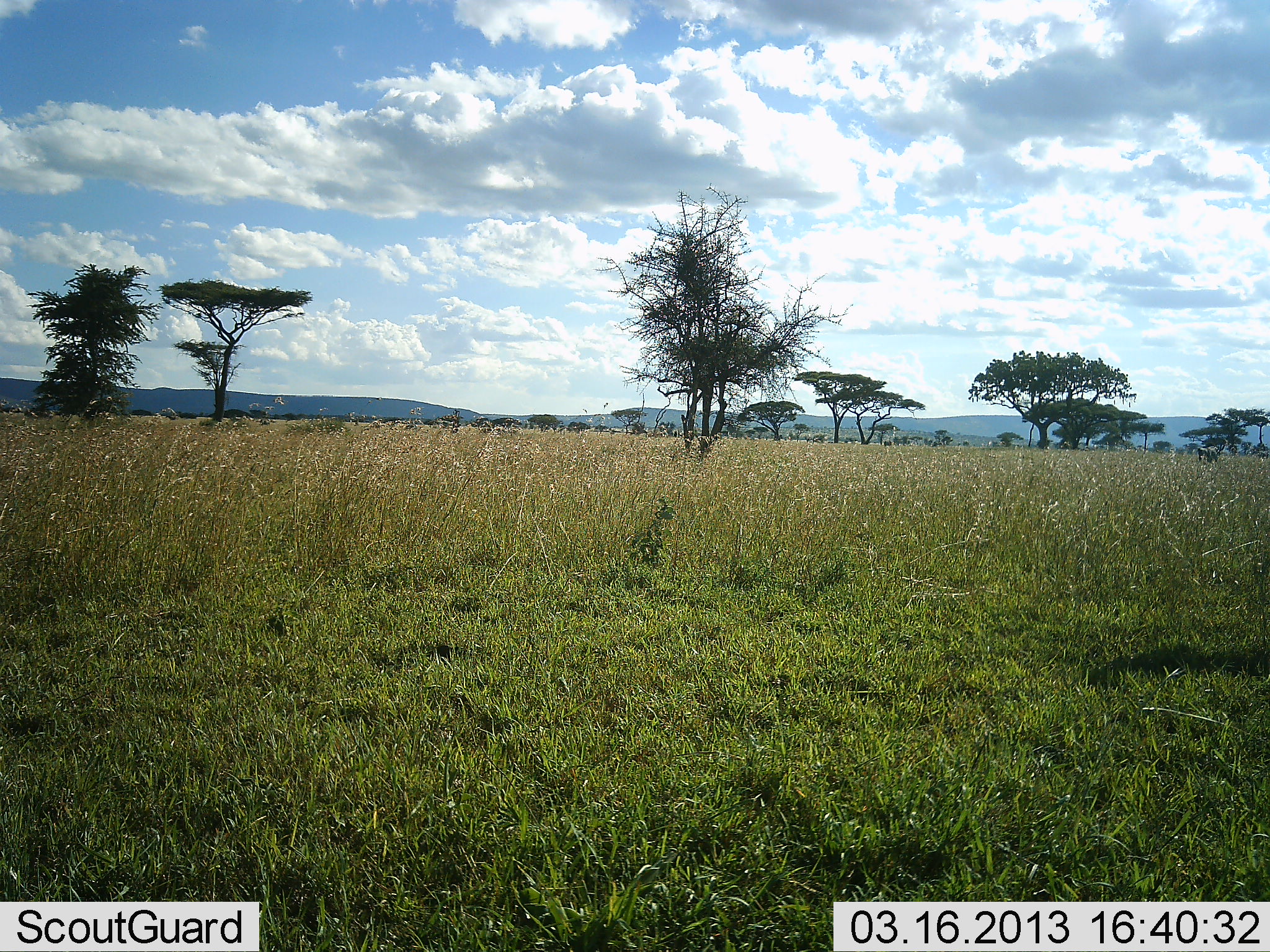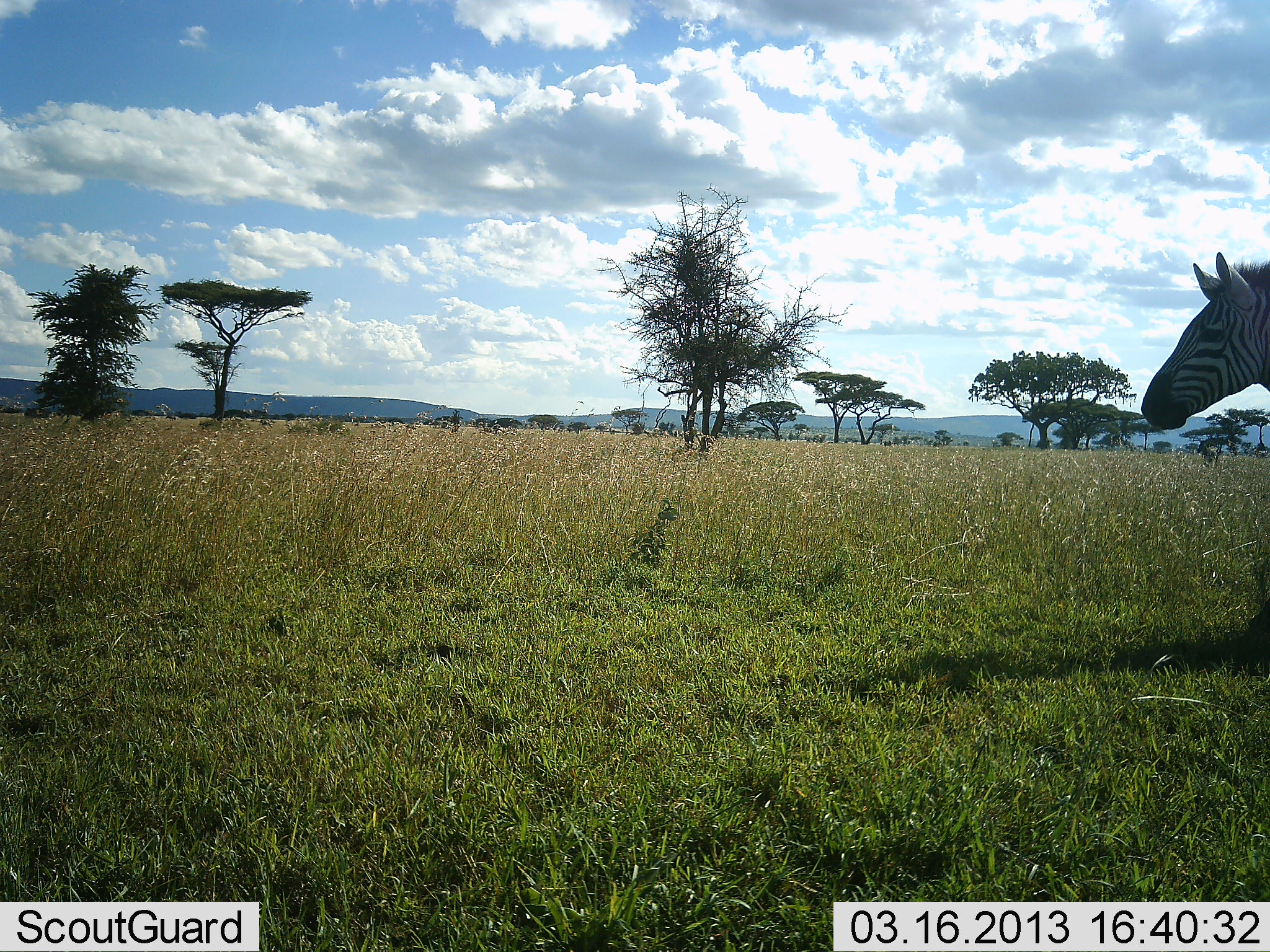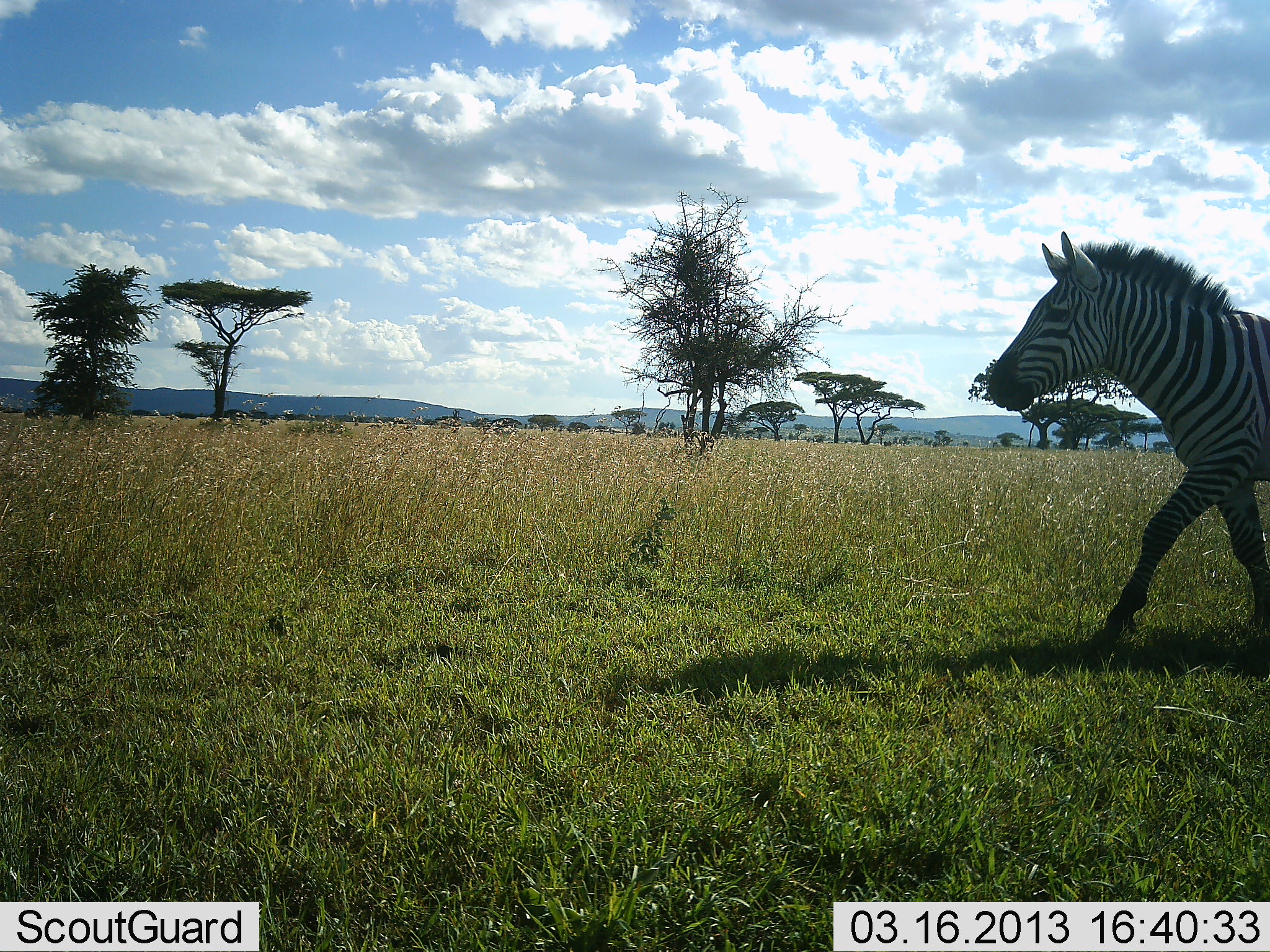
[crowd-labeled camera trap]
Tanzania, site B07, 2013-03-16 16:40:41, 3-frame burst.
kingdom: Animalia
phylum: Chordata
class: Mammalia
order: Perissodactyla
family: Equidae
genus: Equus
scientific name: Equus quagga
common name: plains zebra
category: zebra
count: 1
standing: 0%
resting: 0%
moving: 100%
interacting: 0%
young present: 0%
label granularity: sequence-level